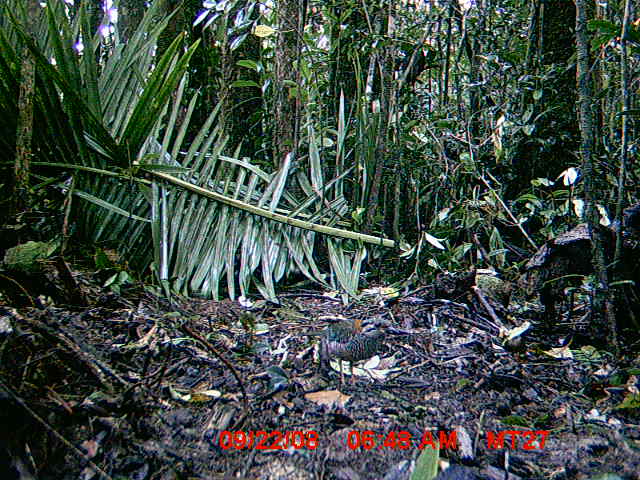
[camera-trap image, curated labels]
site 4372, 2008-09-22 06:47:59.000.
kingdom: Animalia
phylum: Chordata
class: Aves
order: Coraciiformes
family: Brachypteraciidae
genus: Brachypteracias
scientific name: Brachypteracias squamiger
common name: scaly ground-roller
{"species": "Brachypteracias squamiger (scaly ground-roller)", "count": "1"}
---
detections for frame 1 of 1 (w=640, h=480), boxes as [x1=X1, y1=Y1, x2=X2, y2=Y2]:
brachypteracias squamiger: [x1=295, y1=317, x2=400, y2=391]